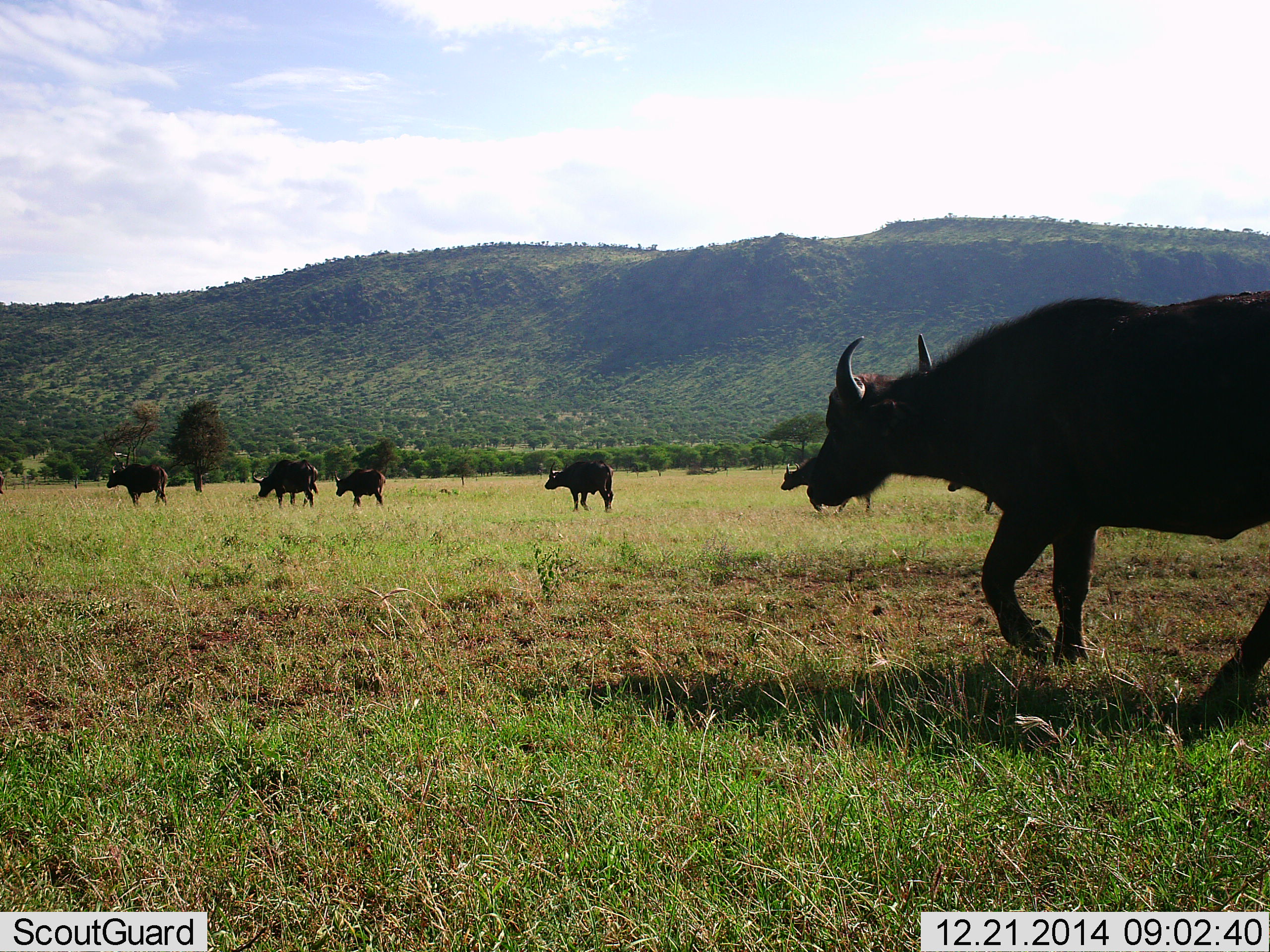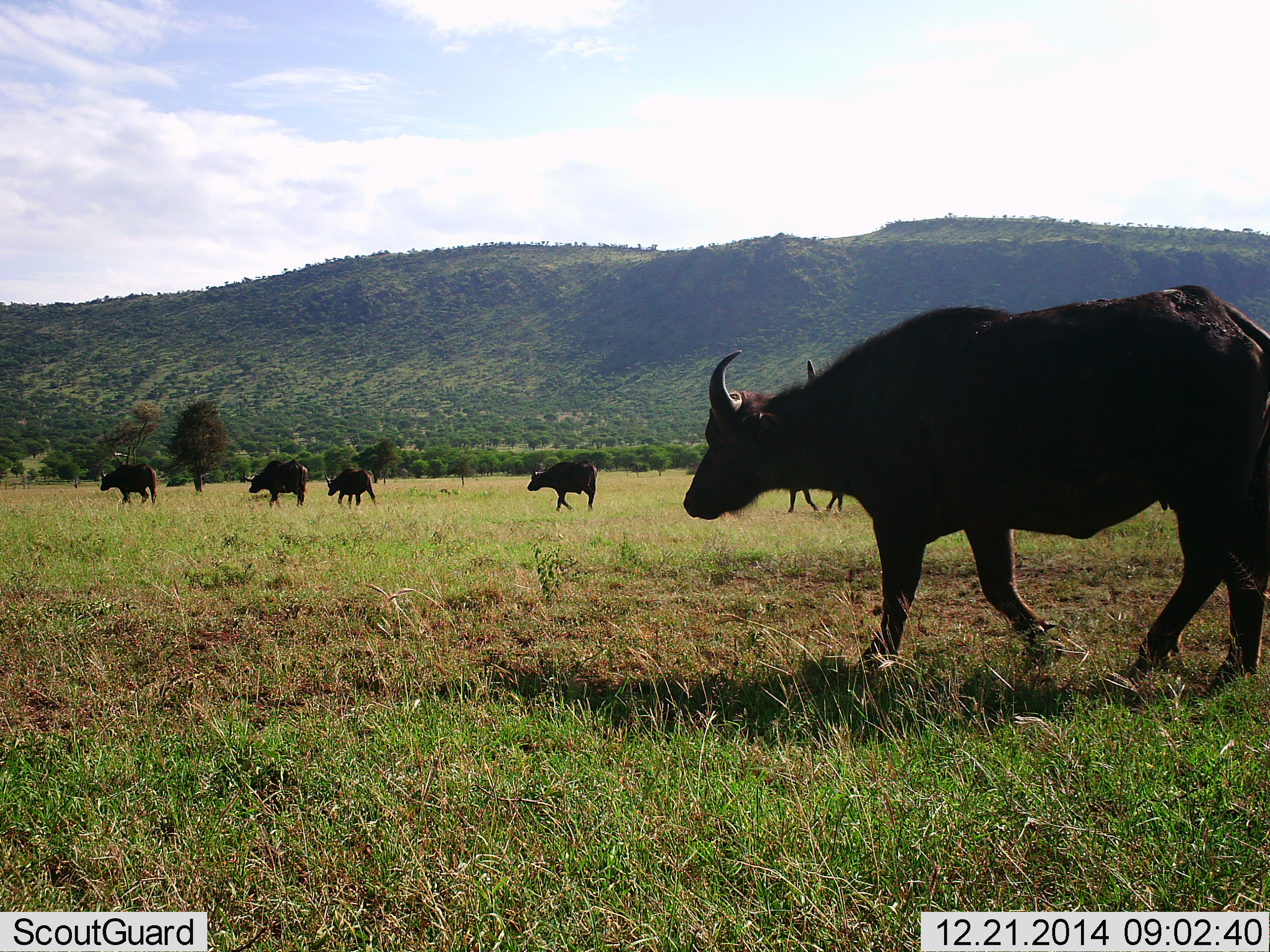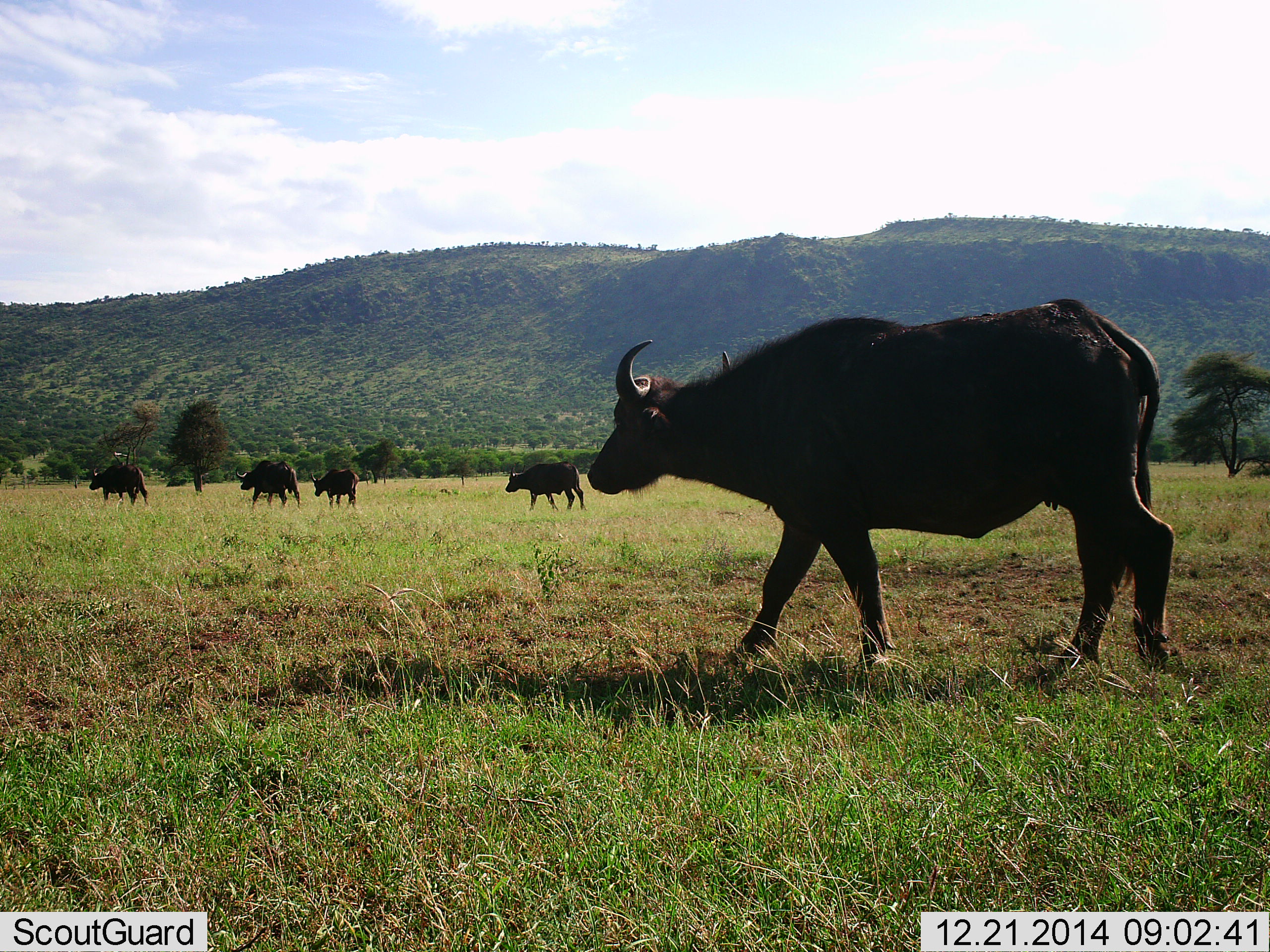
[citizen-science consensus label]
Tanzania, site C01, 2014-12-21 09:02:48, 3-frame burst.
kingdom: Animalia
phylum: Chordata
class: Mammalia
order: Artiodactyla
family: Bovidae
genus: Syncerus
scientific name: Syncerus caffer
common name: cape buffalo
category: buffalo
Buffalo (cape buffalo) (Syncerus caffer), count 6. Behavior (volunteer vote fractions): standing 0%, resting 0%, moving 100%, interacting 0%. Young present (vote fraction): 0%. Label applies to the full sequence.